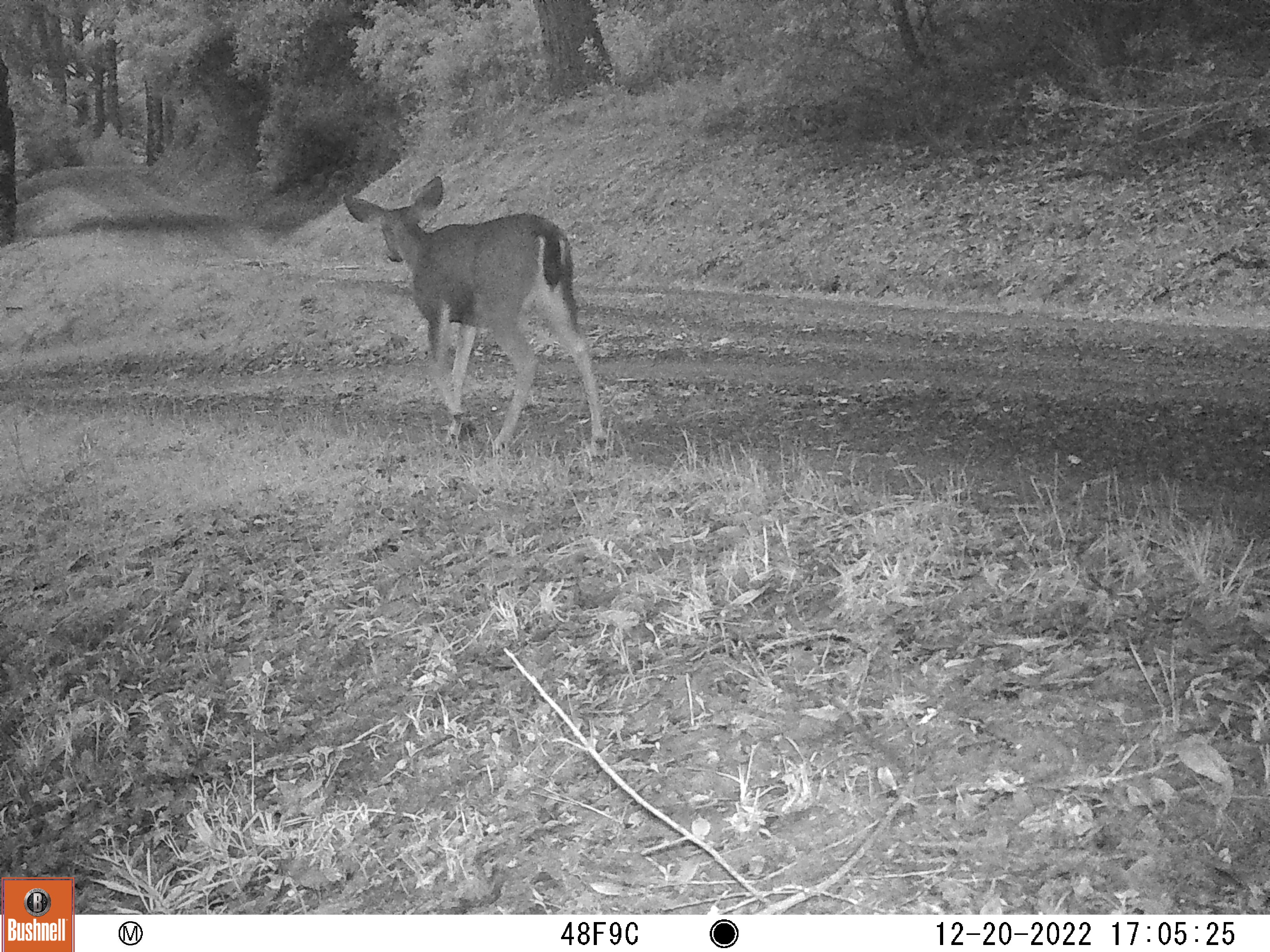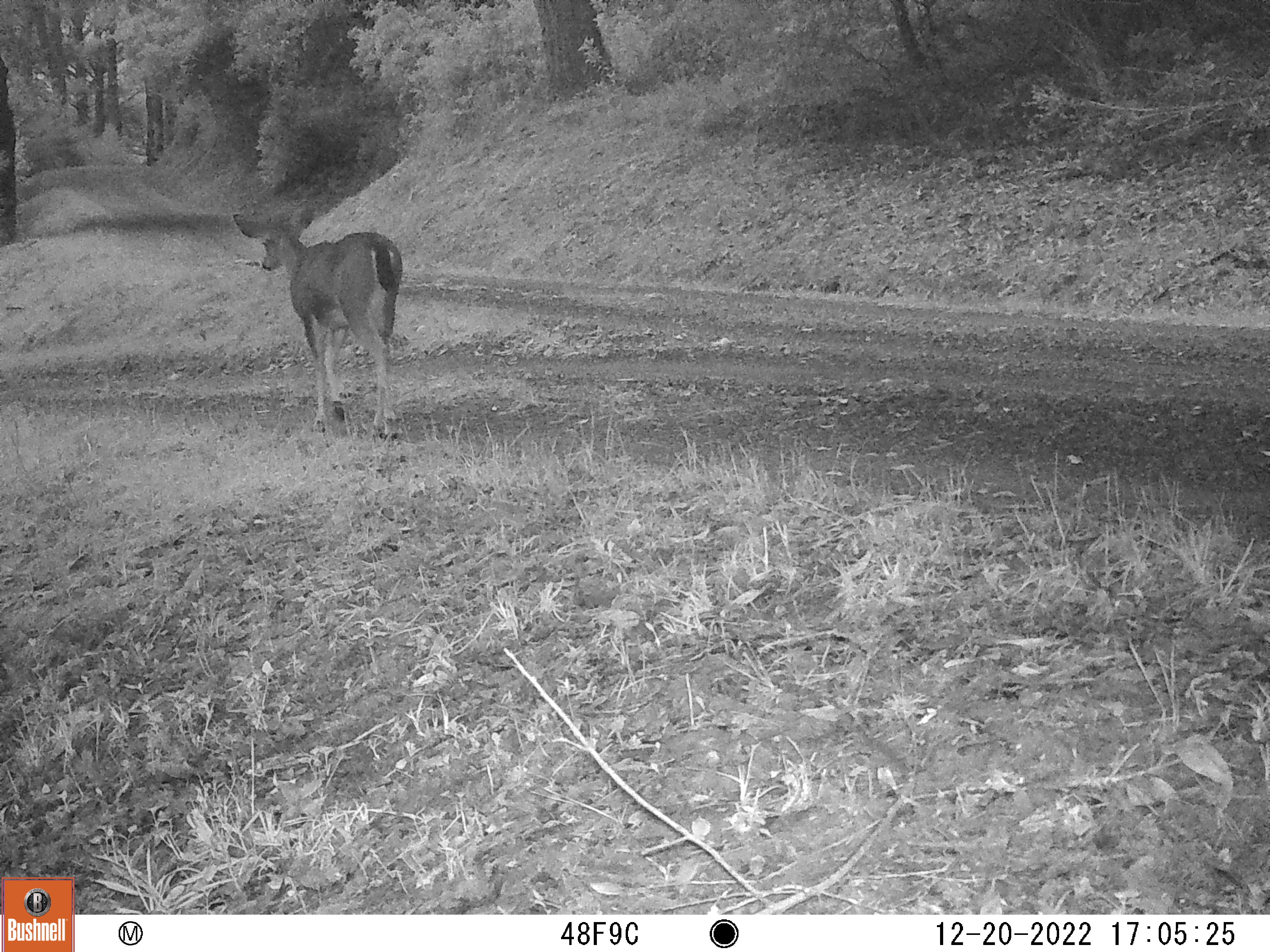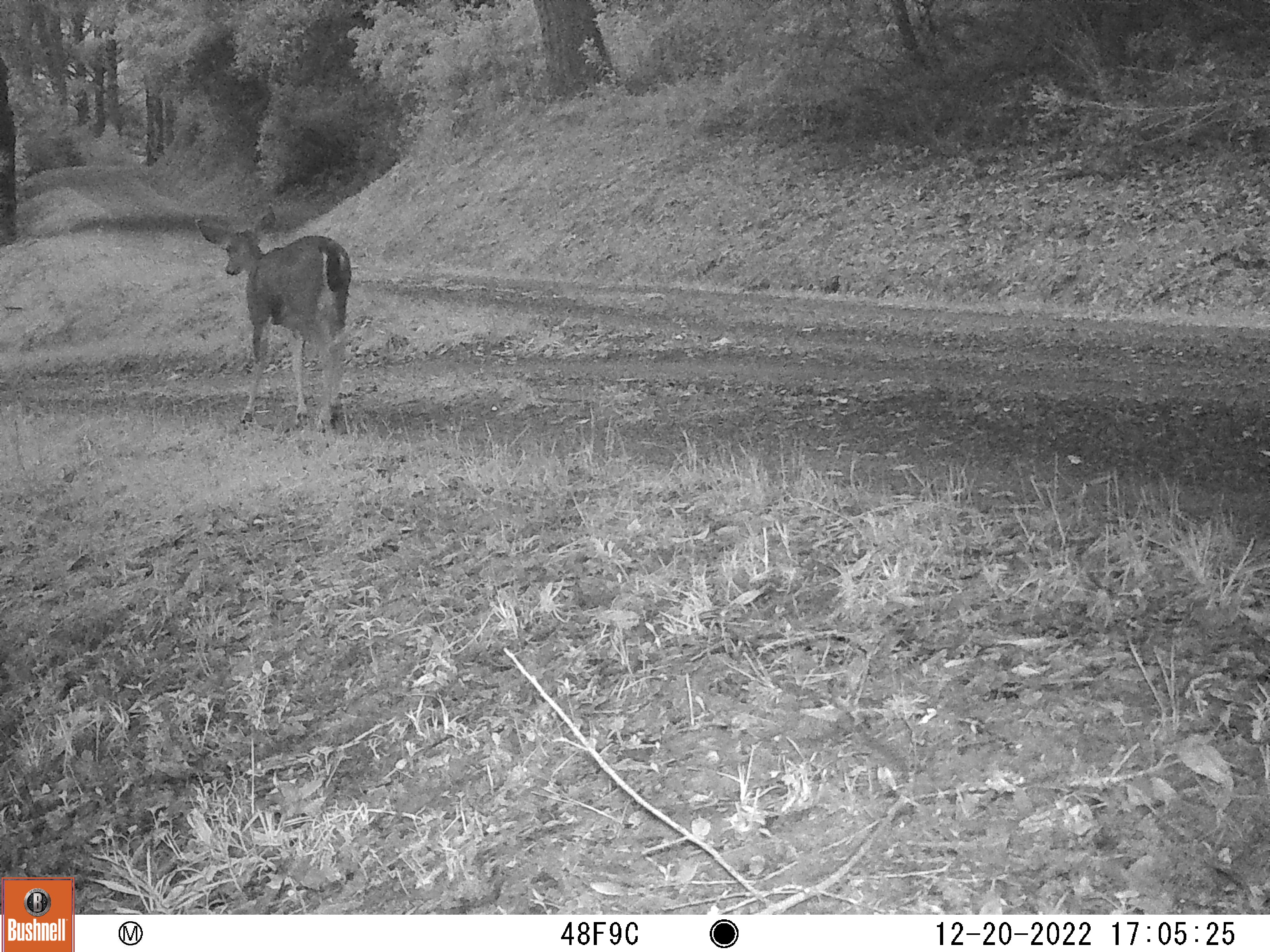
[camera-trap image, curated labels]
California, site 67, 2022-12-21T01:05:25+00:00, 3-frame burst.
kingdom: Animalia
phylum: Chordata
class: Mammalia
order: Artiodactyla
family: Cervidae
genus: Odocoileus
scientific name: Odocoileus hemionus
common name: mule deer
Mule deer (Odocoileus hemionus).